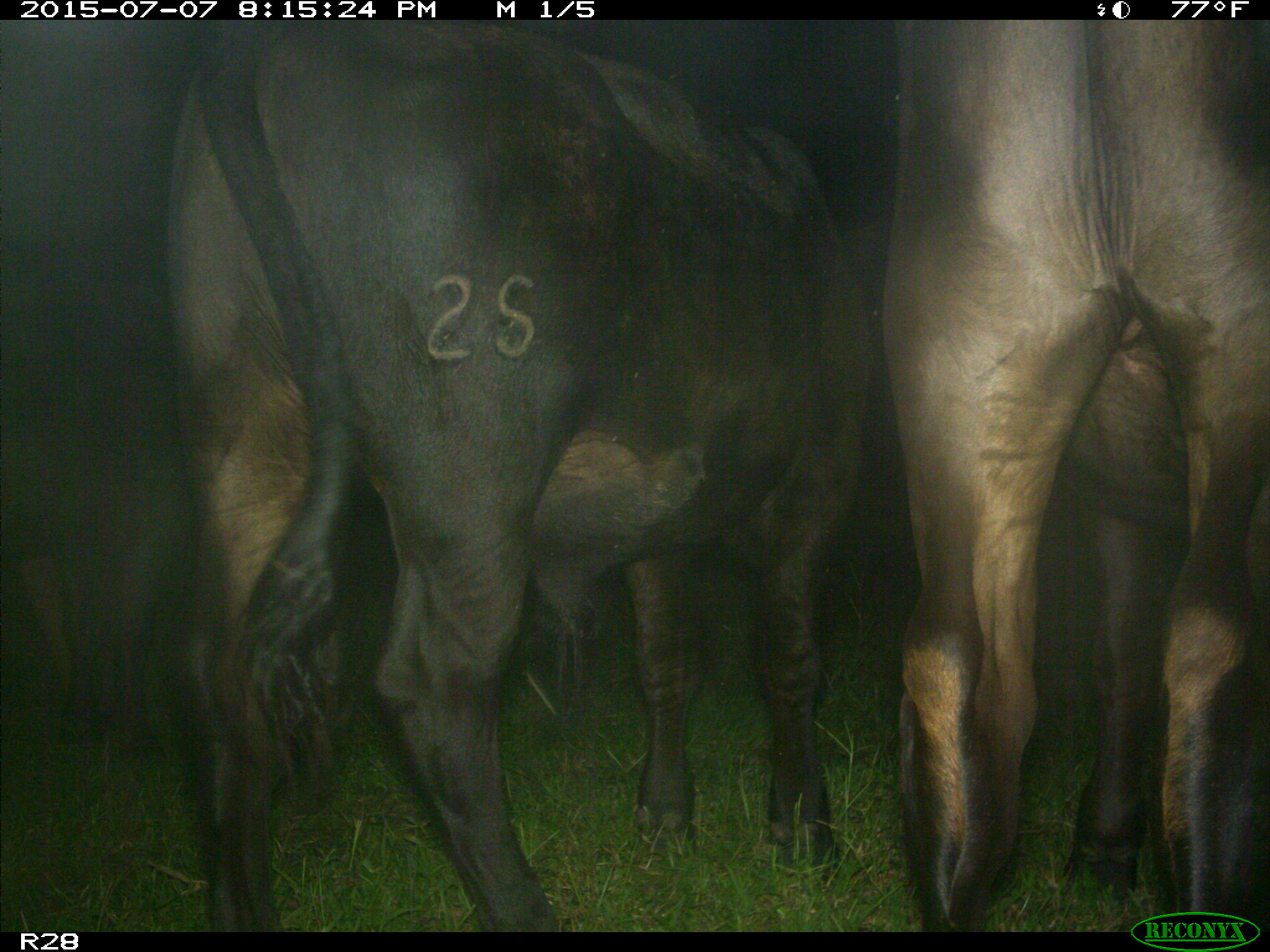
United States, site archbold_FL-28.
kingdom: Animalia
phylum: Chordata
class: Mammalia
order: Artiodactyla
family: Bovidae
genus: Bos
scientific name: Bos taurus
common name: domestic cow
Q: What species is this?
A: Bos taurus (domestic cow).